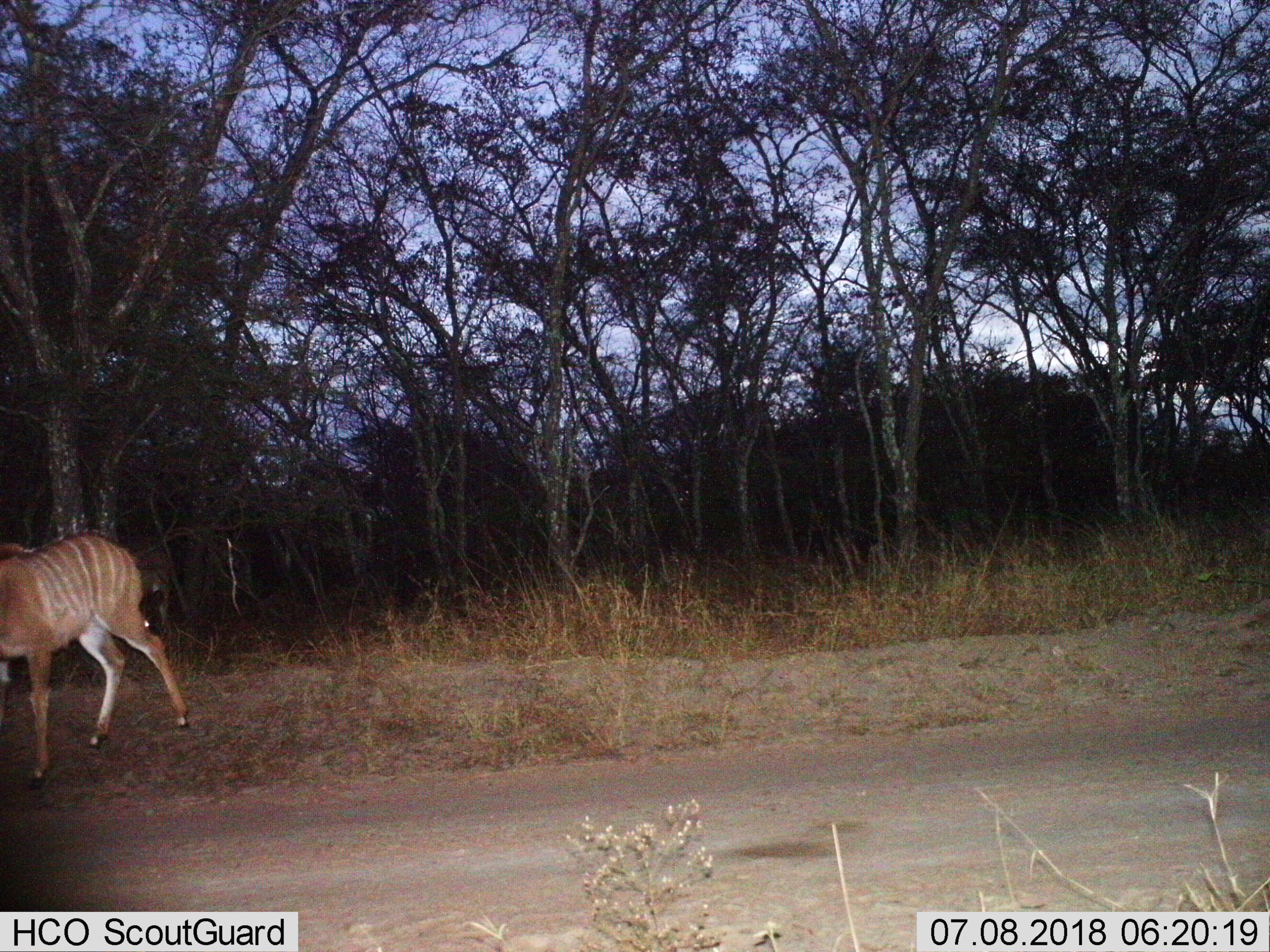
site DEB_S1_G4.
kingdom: Animalia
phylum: Chordata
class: Mammalia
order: Artiodactyla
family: Bovidae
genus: Tragelaphus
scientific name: Tragelaphus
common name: kudu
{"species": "kudu (Tragelaphus)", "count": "1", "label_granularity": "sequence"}